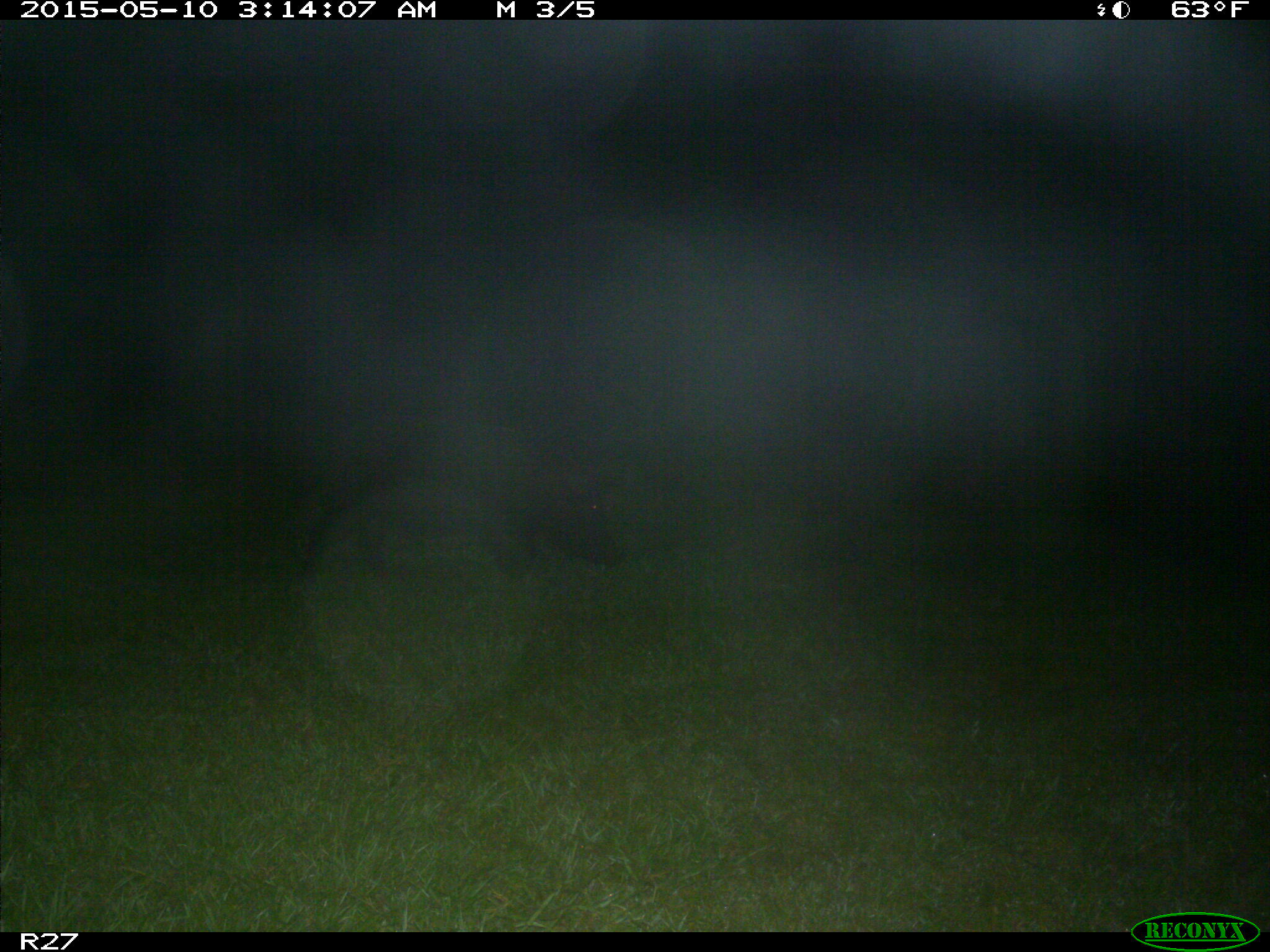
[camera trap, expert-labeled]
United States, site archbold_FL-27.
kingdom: Animalia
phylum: Chordata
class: Mammalia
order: Artiodactyla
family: Suidae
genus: Sus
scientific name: Sus scrofa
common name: wild boar